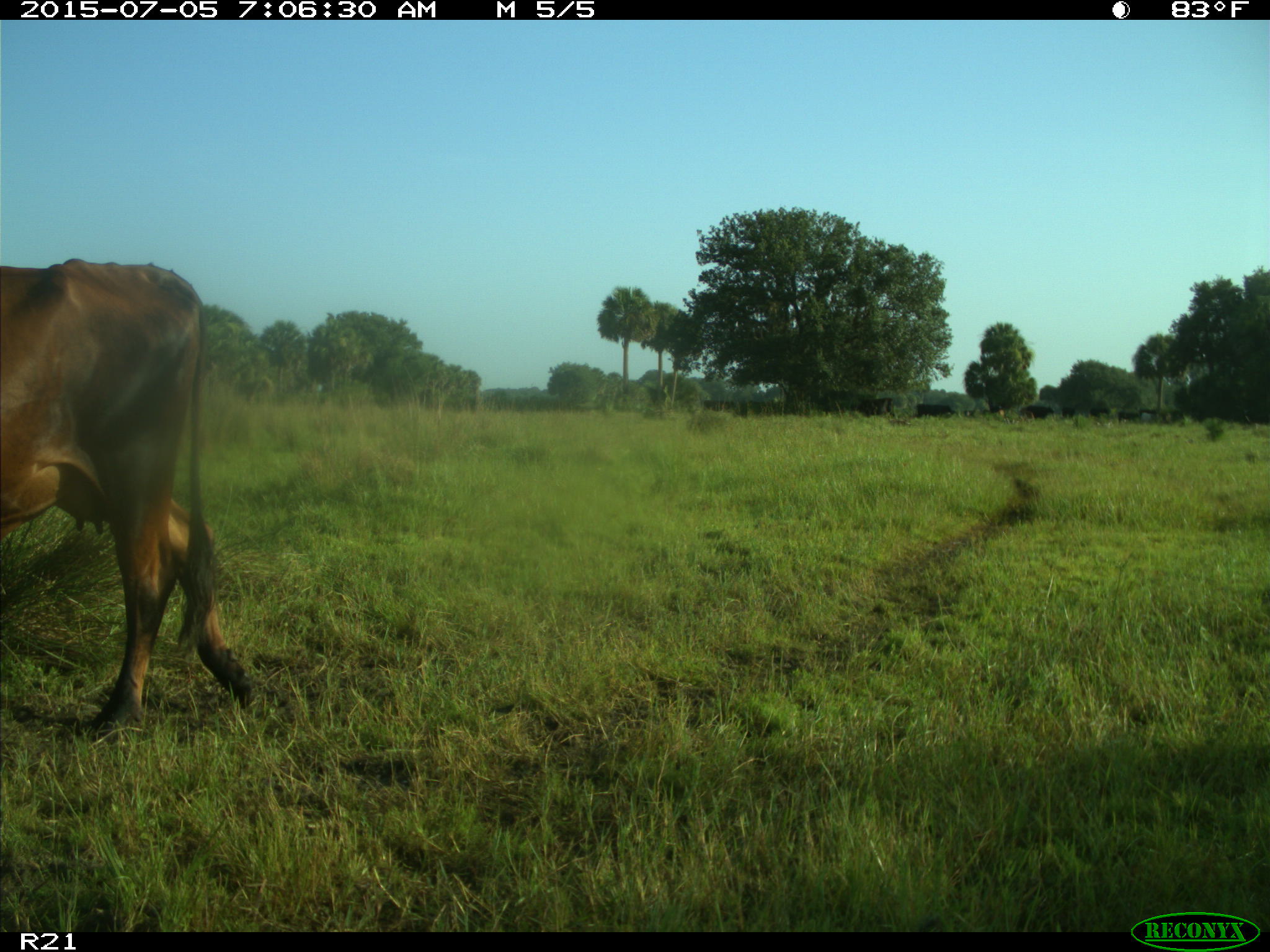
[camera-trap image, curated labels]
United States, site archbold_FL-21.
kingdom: Animalia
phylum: Chordata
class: Mammalia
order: Artiodactyla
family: Bovidae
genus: Bos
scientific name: Bos taurus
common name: domestic cow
Bos taurus (domestic cow).